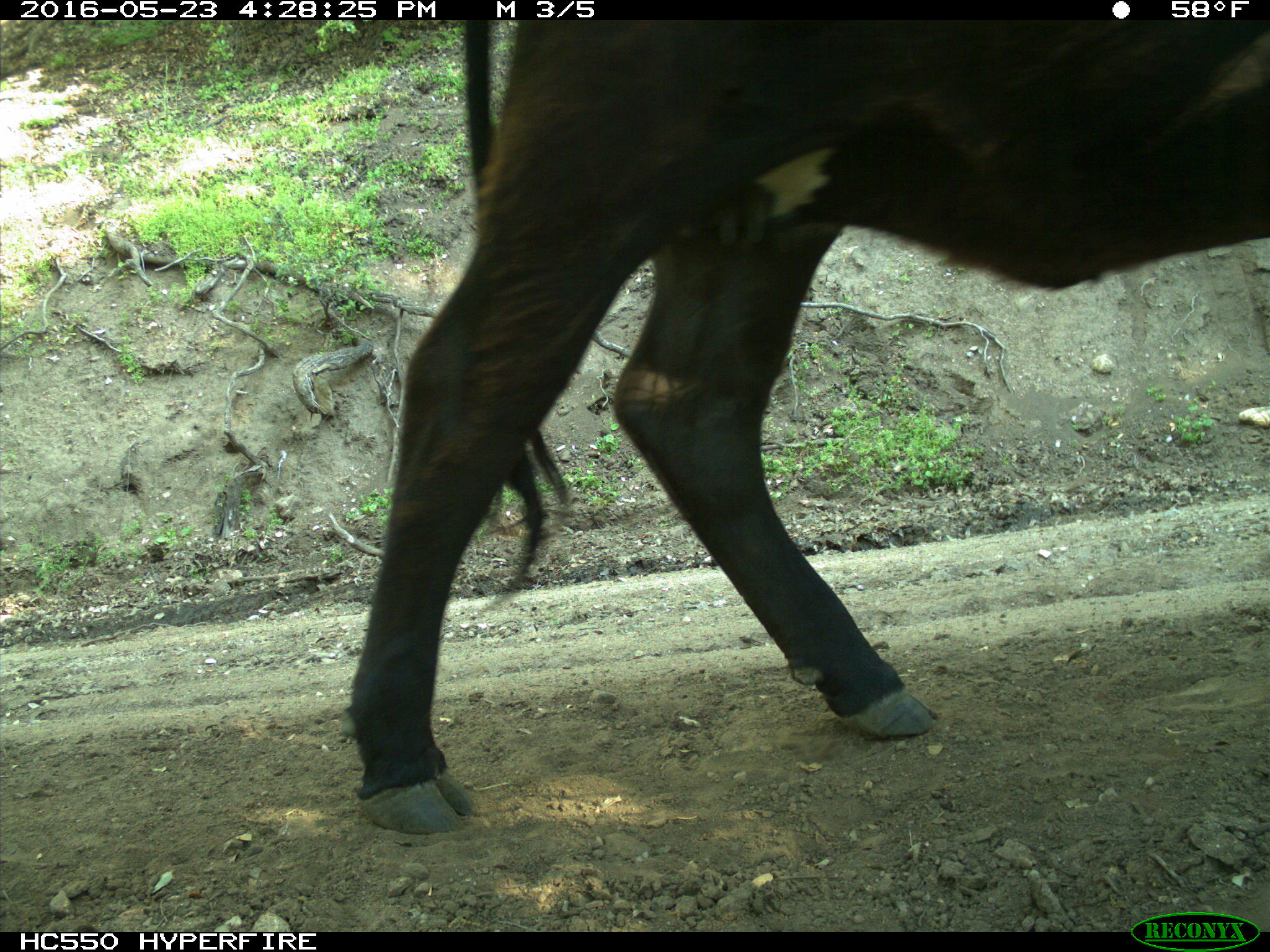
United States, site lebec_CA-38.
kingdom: Animalia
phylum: Chordata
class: Mammalia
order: Artiodactyla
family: Bovidae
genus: Bos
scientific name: Bos taurus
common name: domestic cow